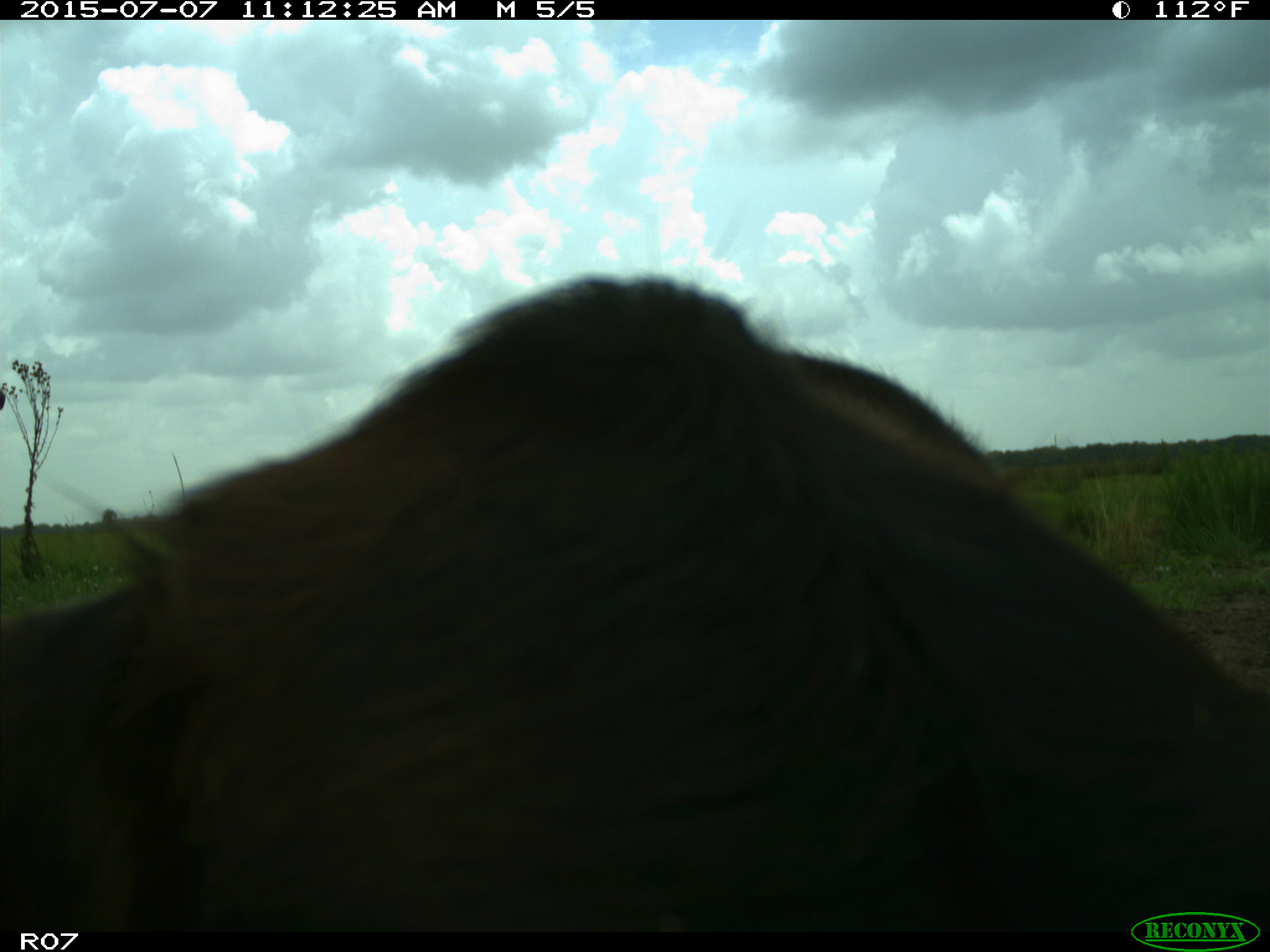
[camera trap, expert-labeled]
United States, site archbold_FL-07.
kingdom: Animalia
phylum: Chordata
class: Mammalia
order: Artiodactyla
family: Bovidae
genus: Bos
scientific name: Bos taurus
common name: domestic cow